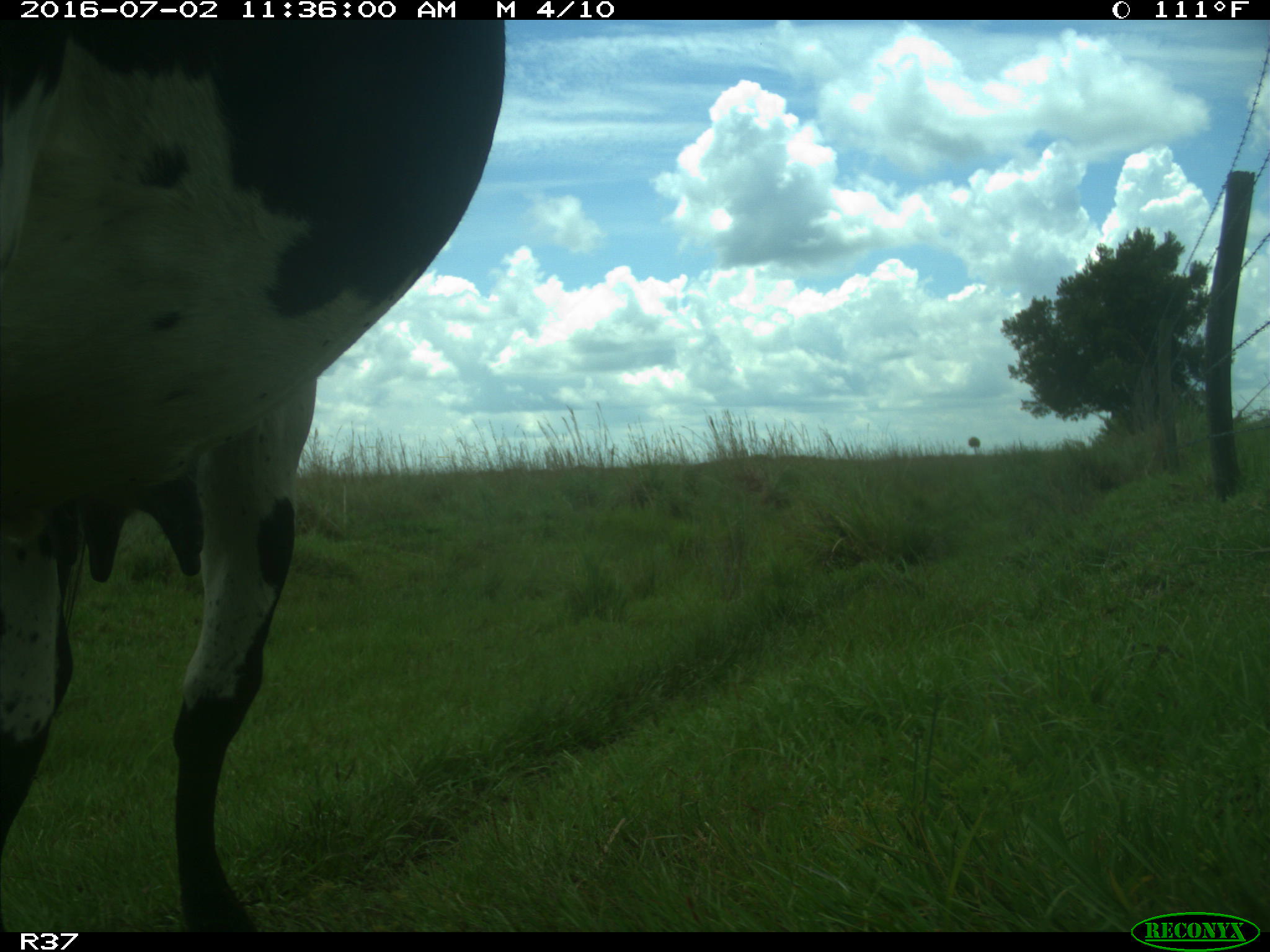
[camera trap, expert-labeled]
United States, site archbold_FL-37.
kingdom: Animalia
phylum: Chordata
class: Mammalia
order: Artiodactyla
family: Bovidae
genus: Bos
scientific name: Bos taurus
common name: domestic cow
Bos taurus (domestic cow).